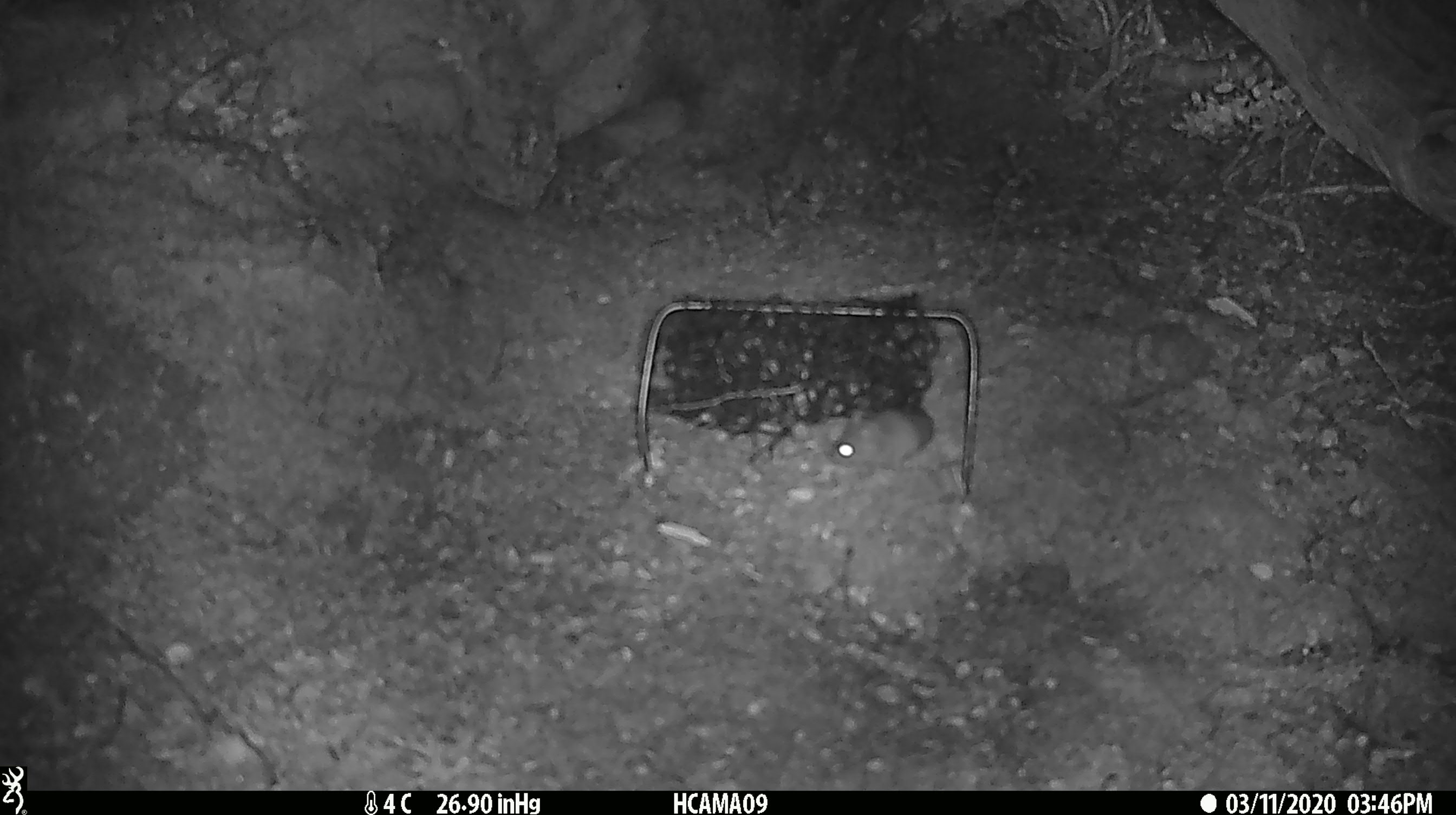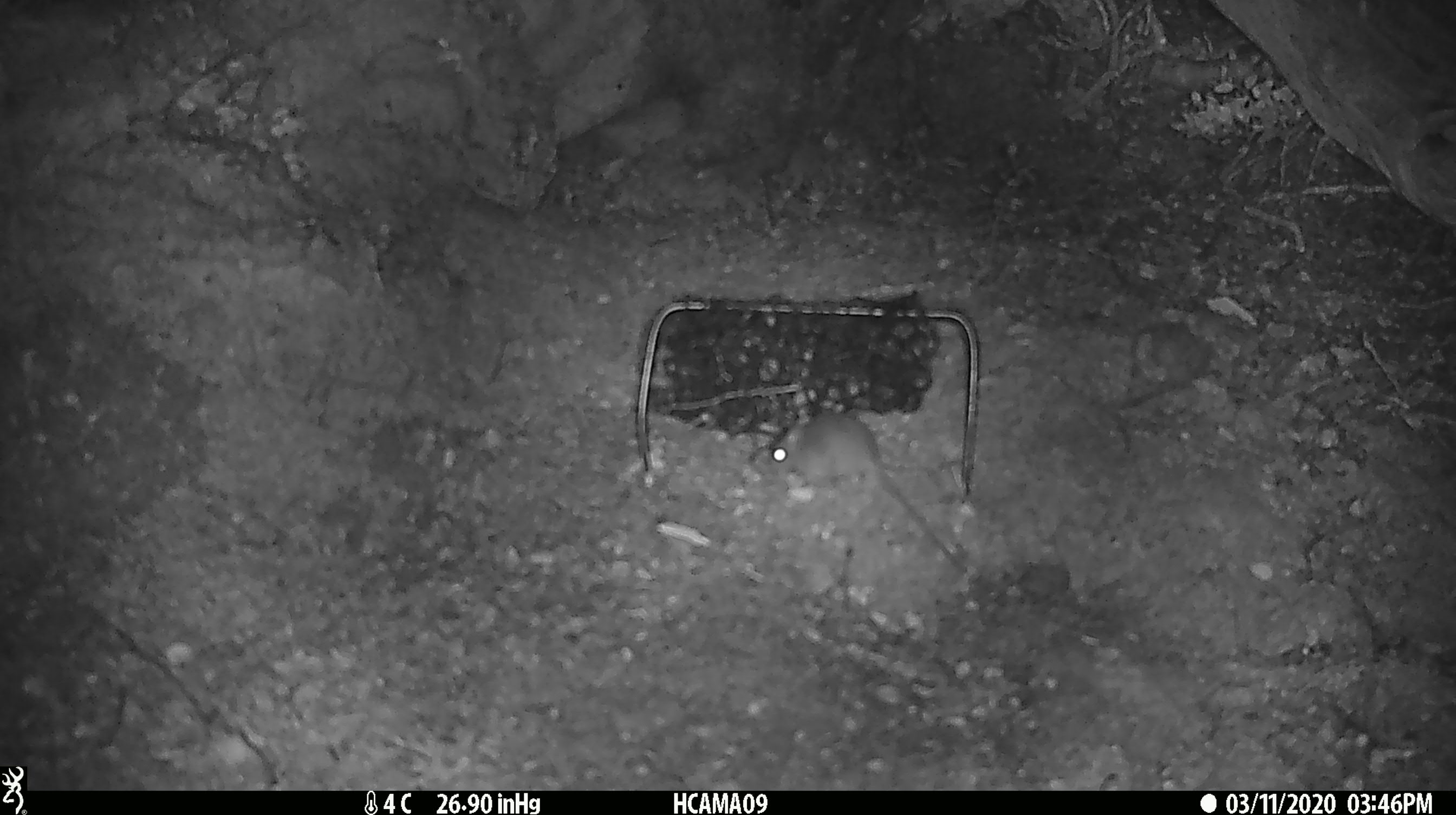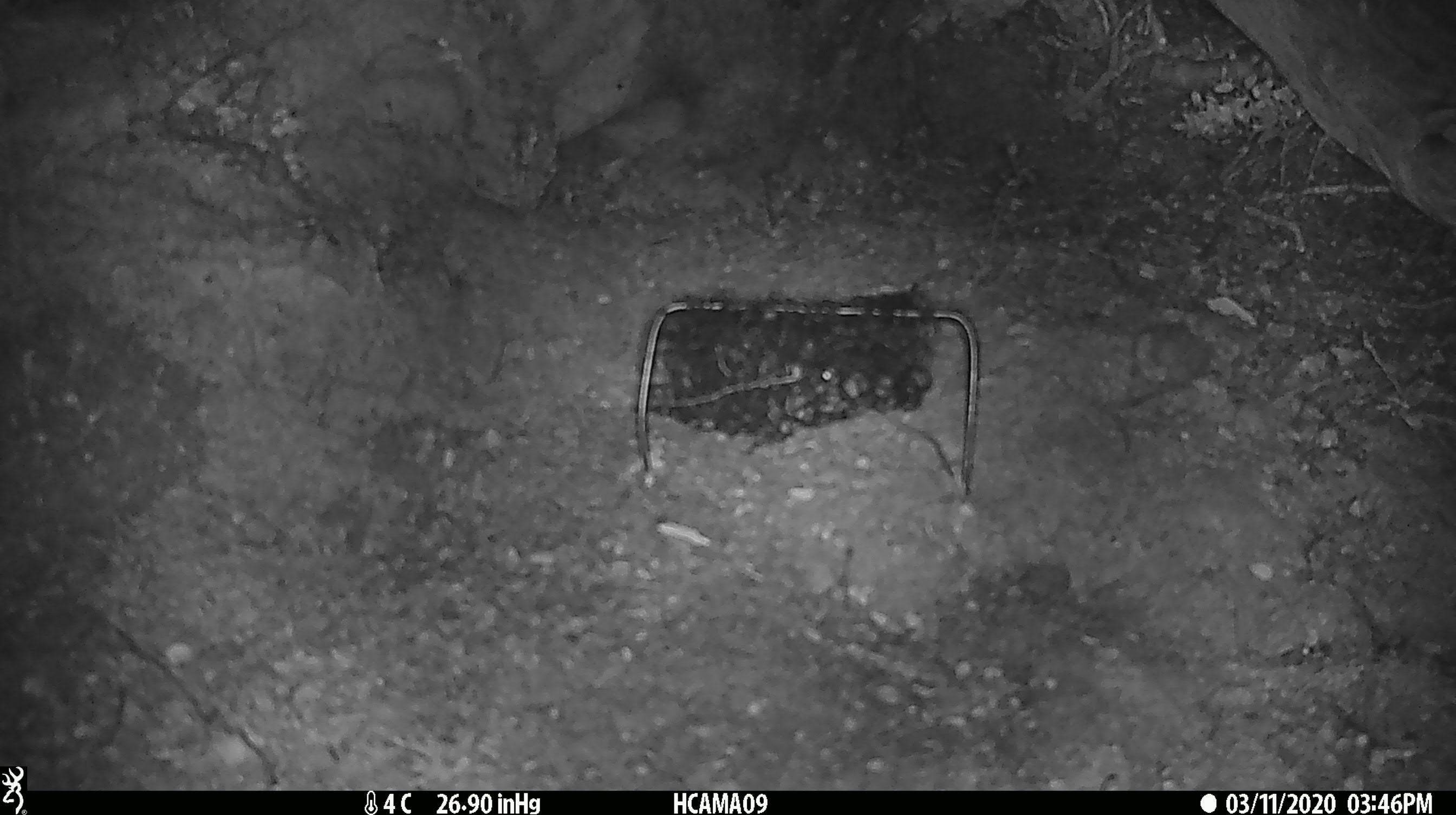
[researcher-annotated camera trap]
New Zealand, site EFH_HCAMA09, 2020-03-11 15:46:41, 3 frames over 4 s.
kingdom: Animalia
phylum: Chordata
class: Mammalia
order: Rodentia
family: Muridae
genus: Mus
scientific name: Mus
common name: mouse